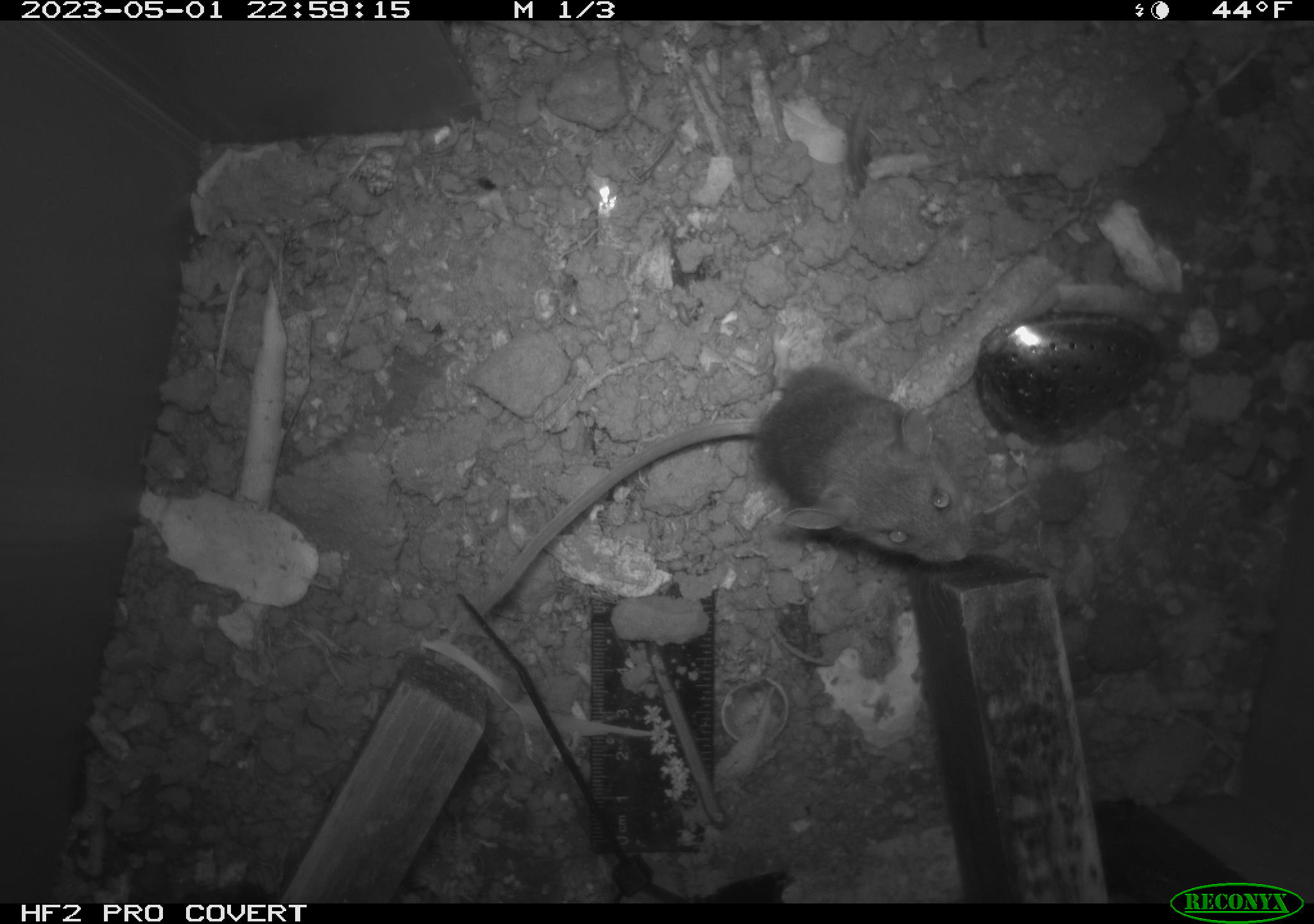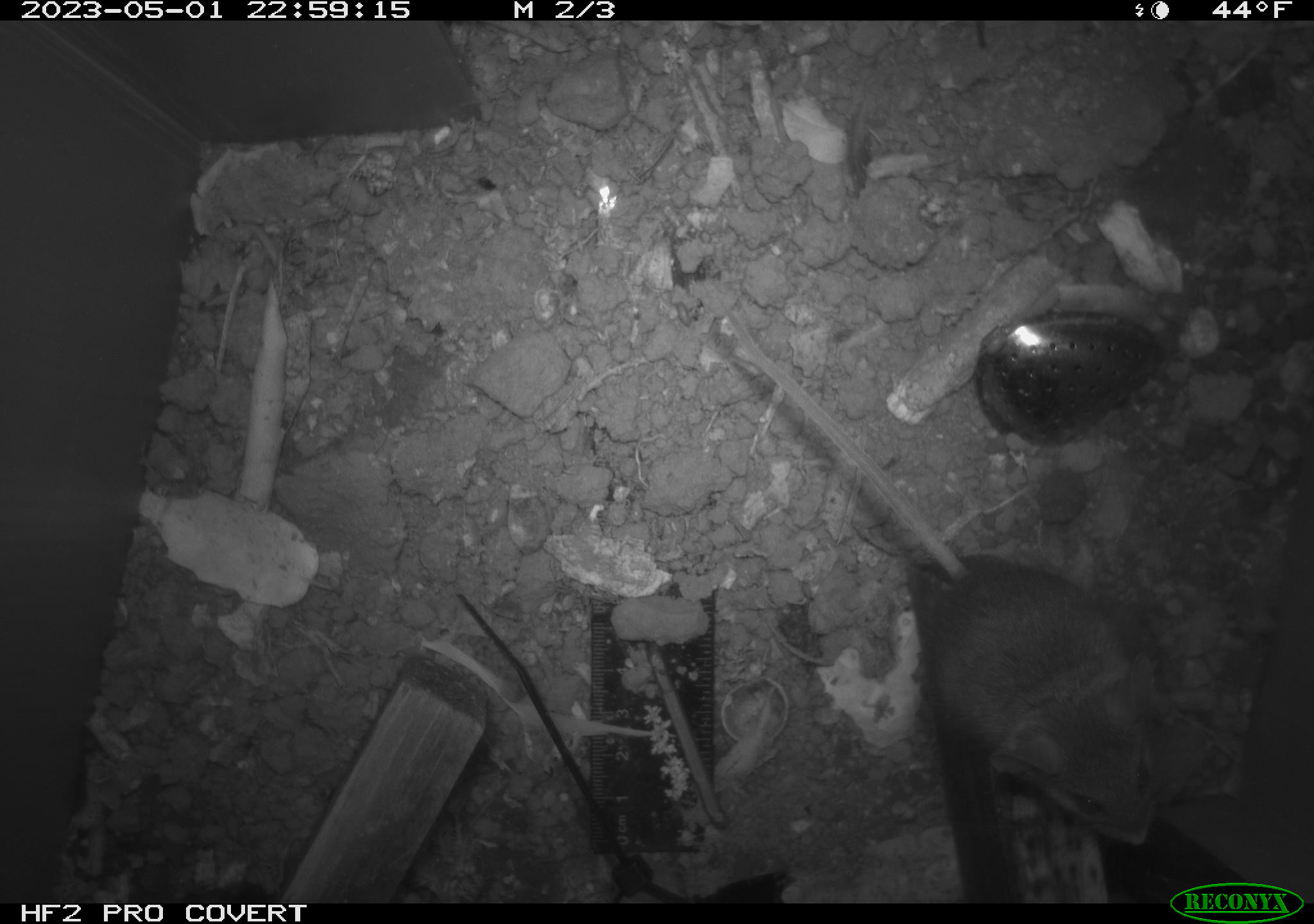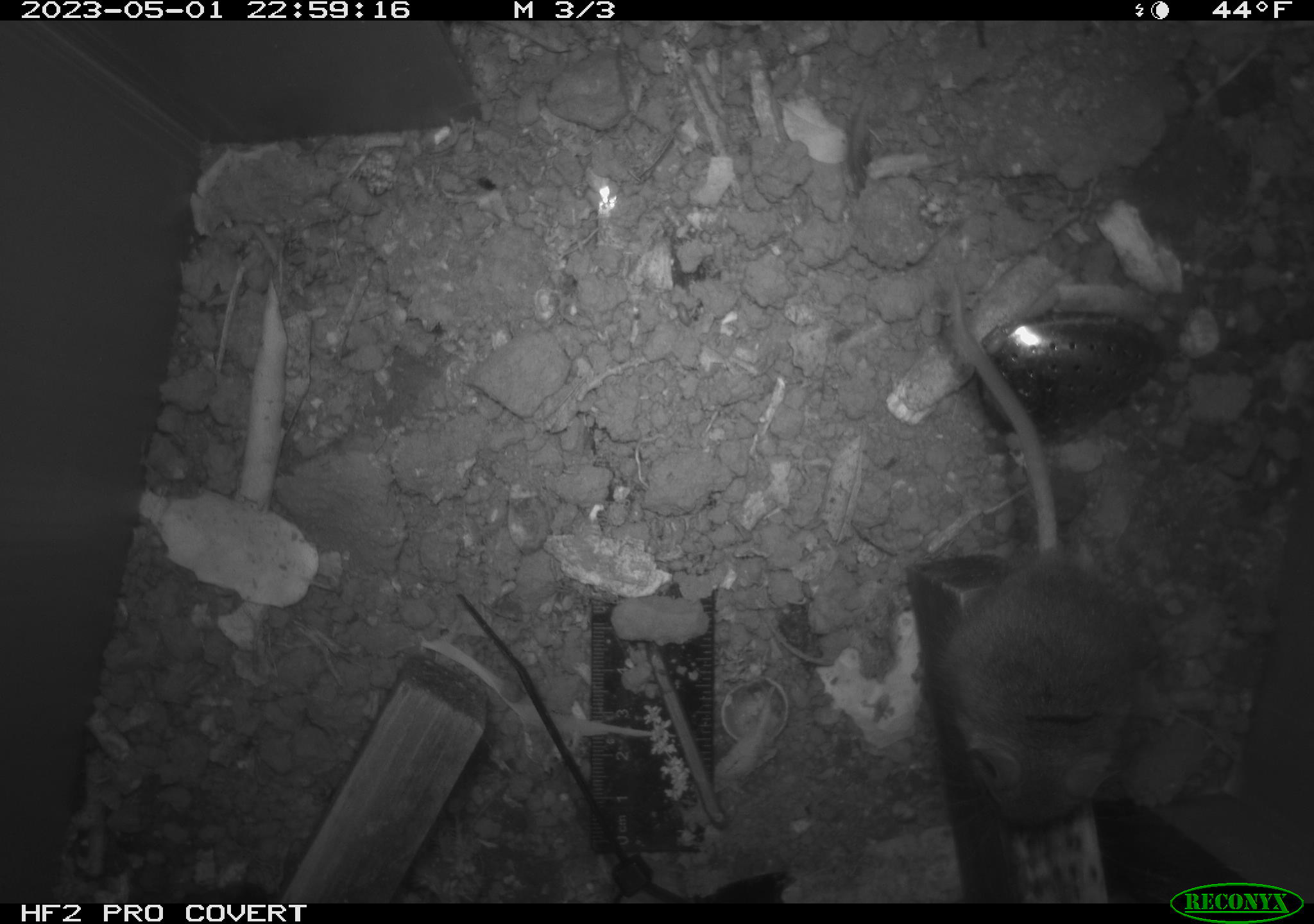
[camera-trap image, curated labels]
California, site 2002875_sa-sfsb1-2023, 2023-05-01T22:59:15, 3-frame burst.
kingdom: Animalia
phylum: Chordata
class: Mammalia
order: Rodentia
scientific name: Rodentia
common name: mouse species